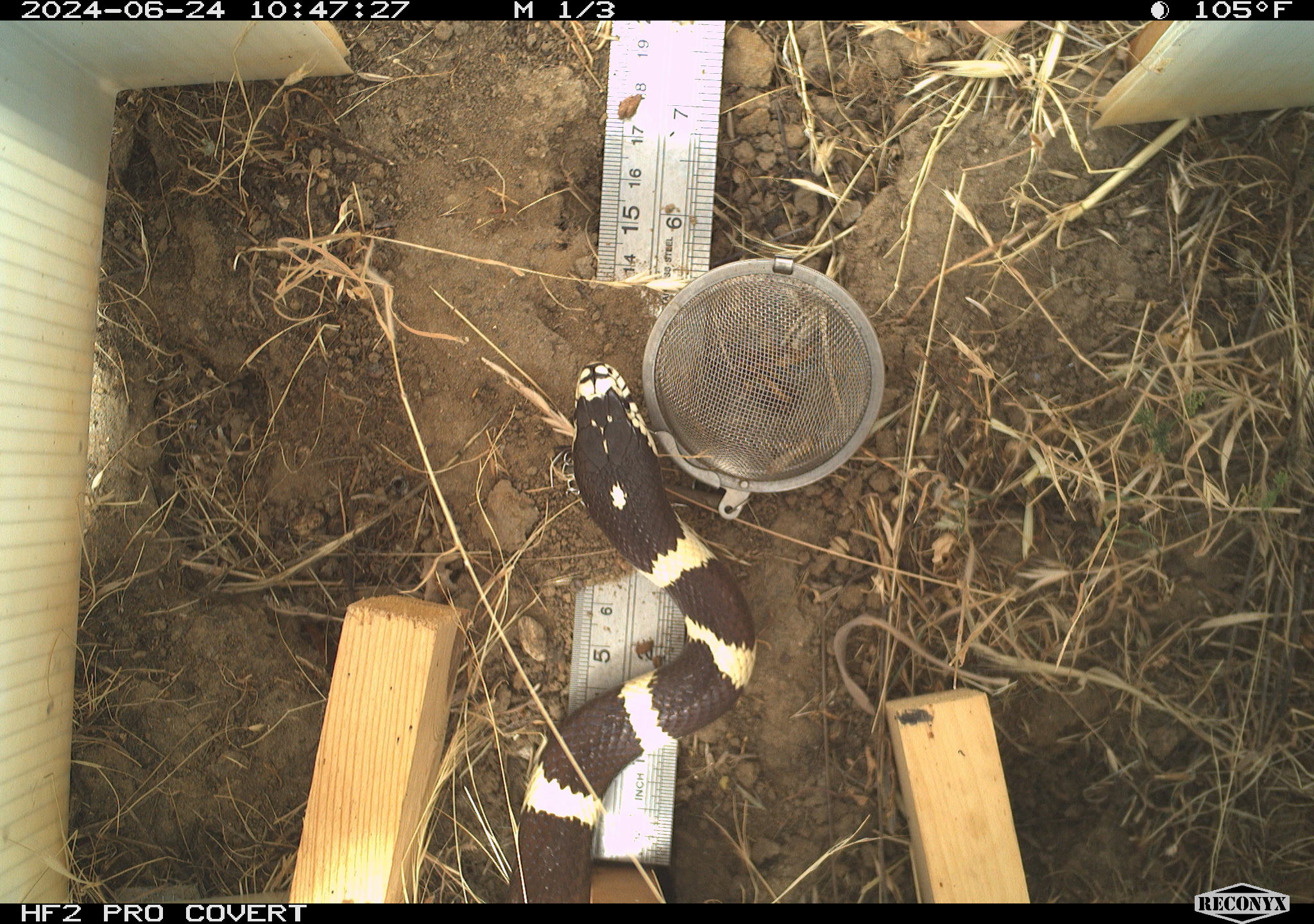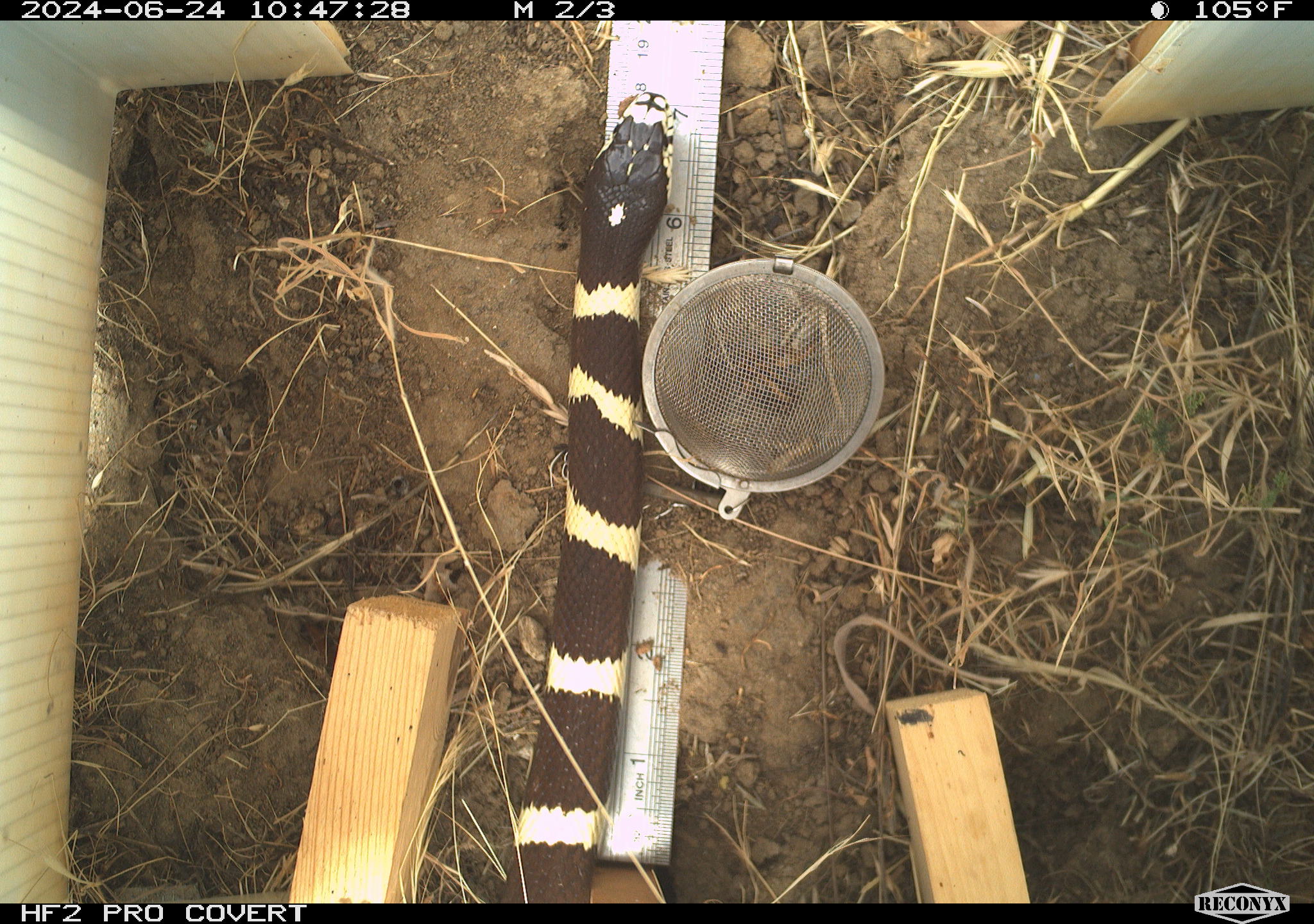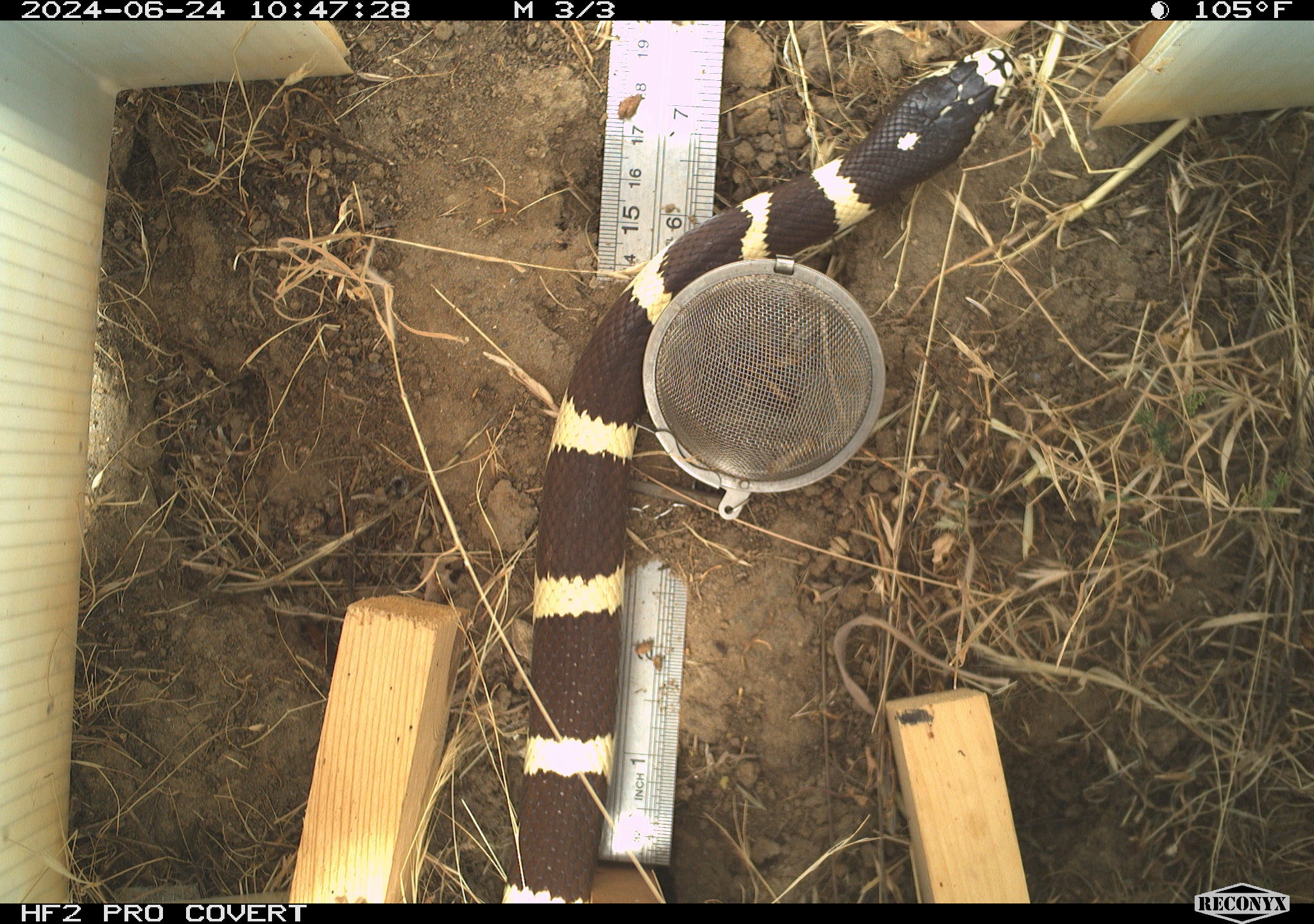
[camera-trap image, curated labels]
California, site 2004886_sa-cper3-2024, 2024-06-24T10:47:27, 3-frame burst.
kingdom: Animalia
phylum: Chordata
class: Reptilia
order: Squamata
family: Colubridae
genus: Lampropeltis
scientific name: Lampropeltis californiae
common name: california kingsnake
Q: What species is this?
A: California kingsnake (Lampropeltis californiae).